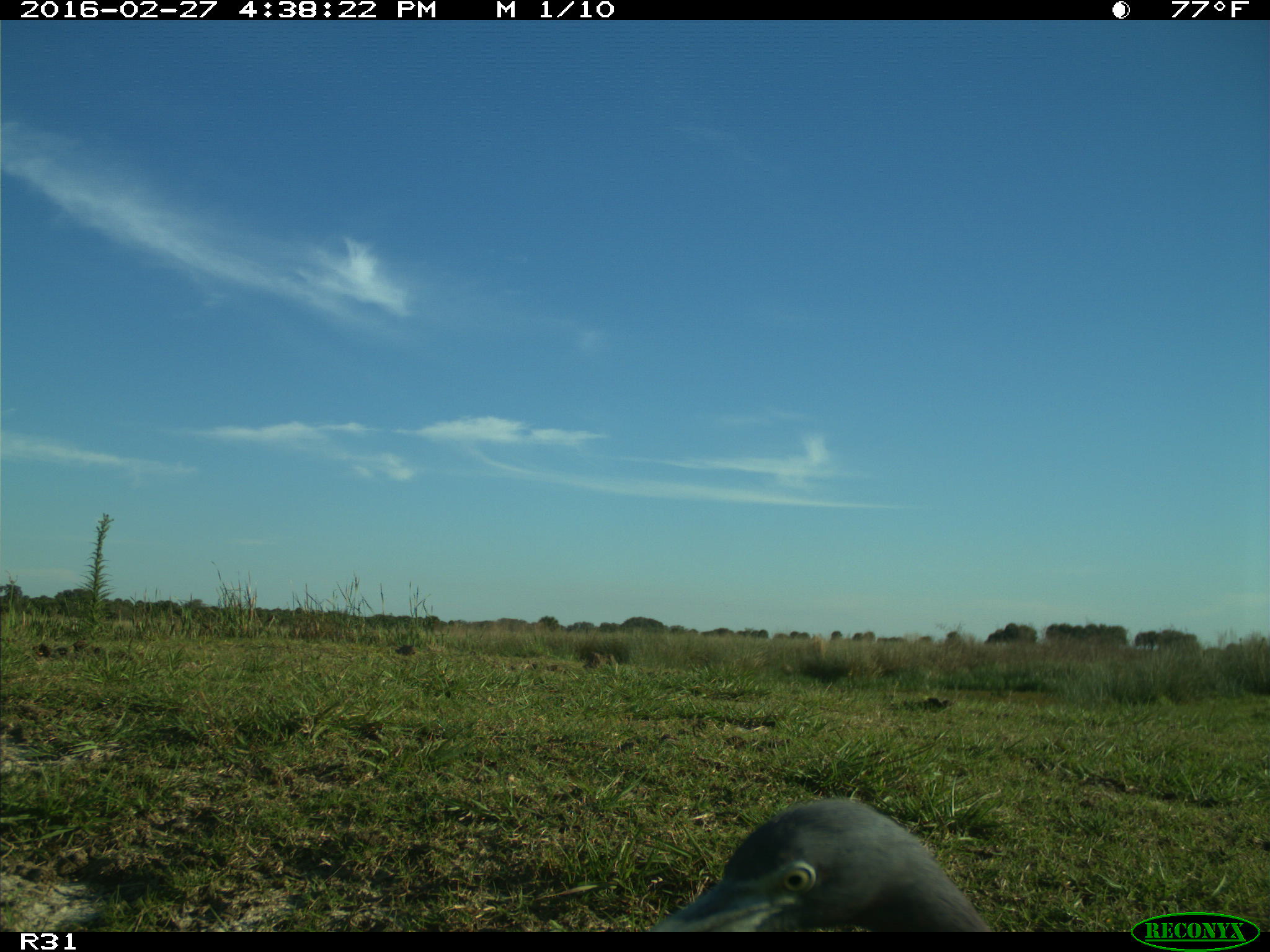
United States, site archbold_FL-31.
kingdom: Animalia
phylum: Chordata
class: Aves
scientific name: Aves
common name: birds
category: unidentified bird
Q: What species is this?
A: Unidentified bird (birds) (Aves).